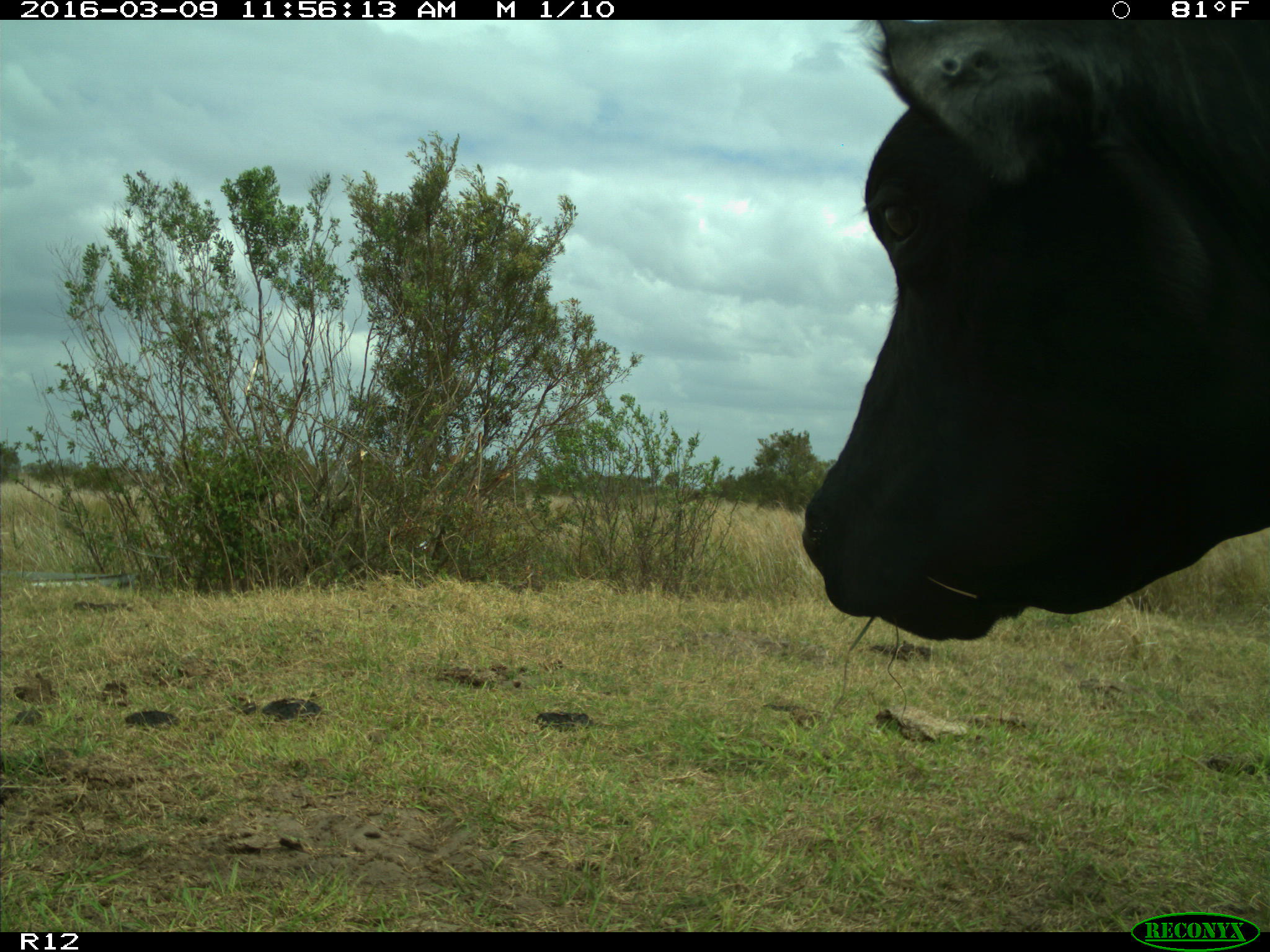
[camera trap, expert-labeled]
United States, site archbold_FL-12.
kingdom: Animalia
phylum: Chordata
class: Mammalia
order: Artiodactyla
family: Bovidae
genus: Bos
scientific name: Bos taurus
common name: domestic cow